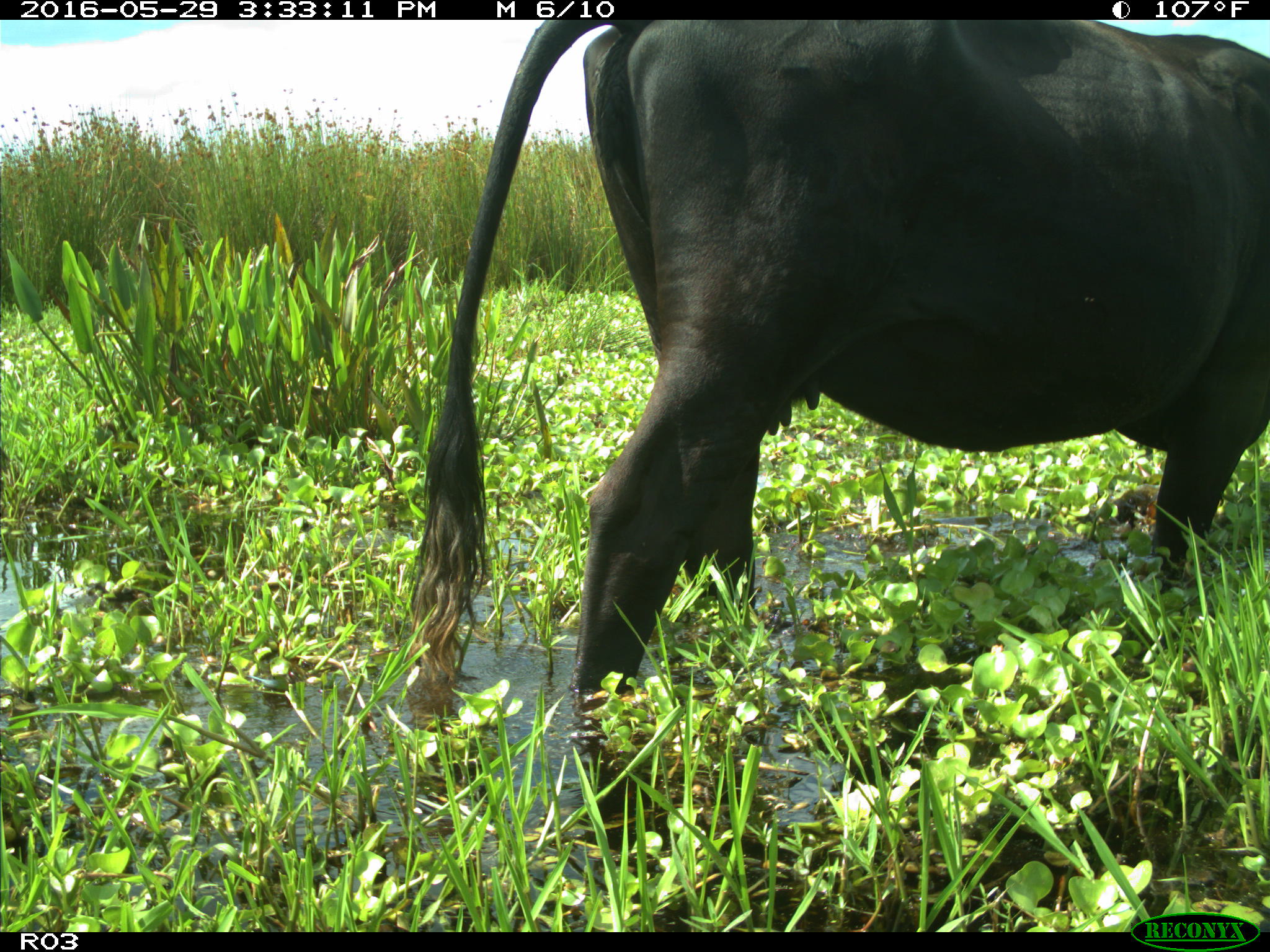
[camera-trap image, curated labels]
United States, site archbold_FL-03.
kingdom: Animalia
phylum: Chordata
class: Mammalia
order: Artiodactyla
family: Bovidae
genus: Bos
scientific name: Bos taurus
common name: domestic cow